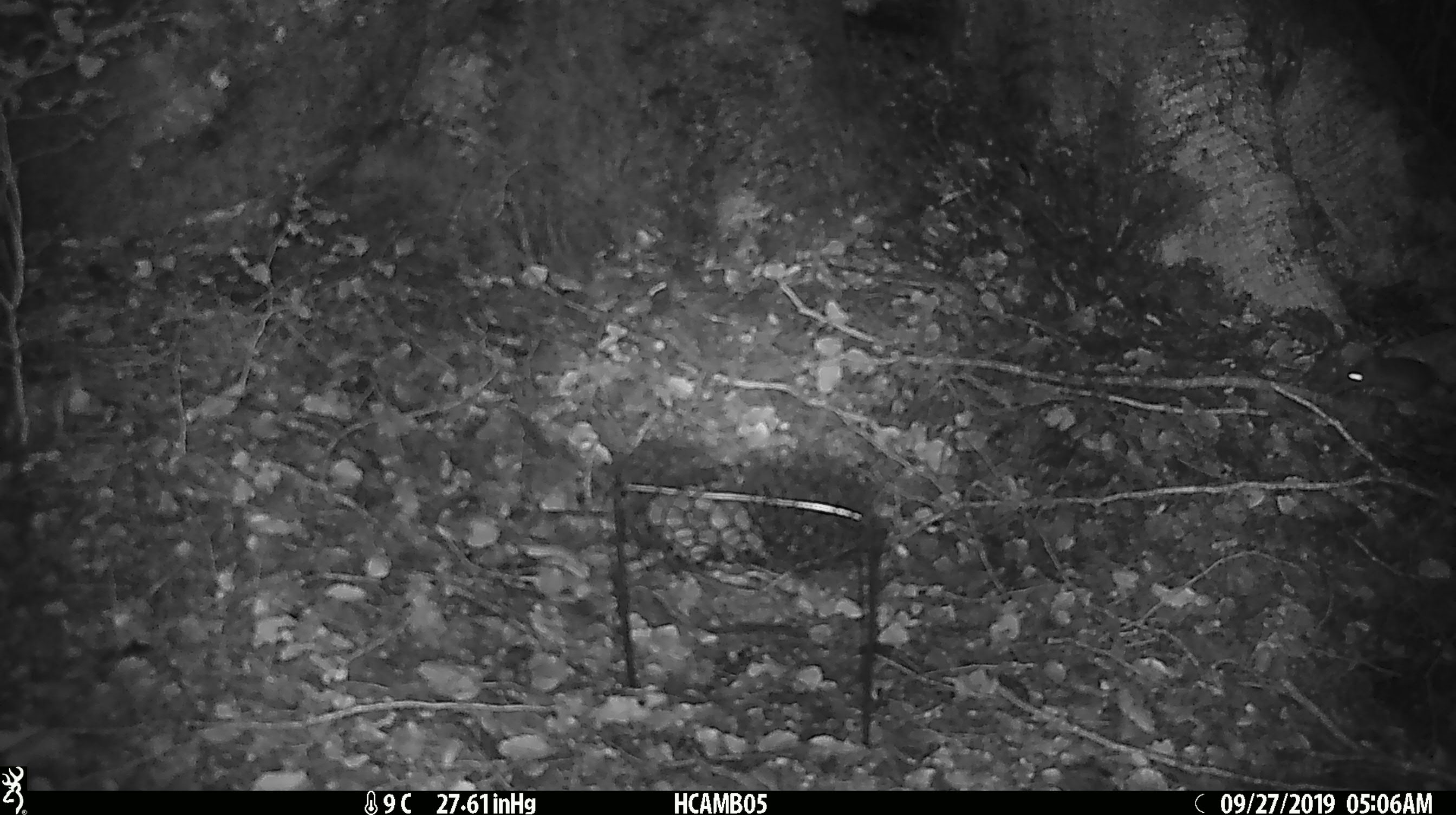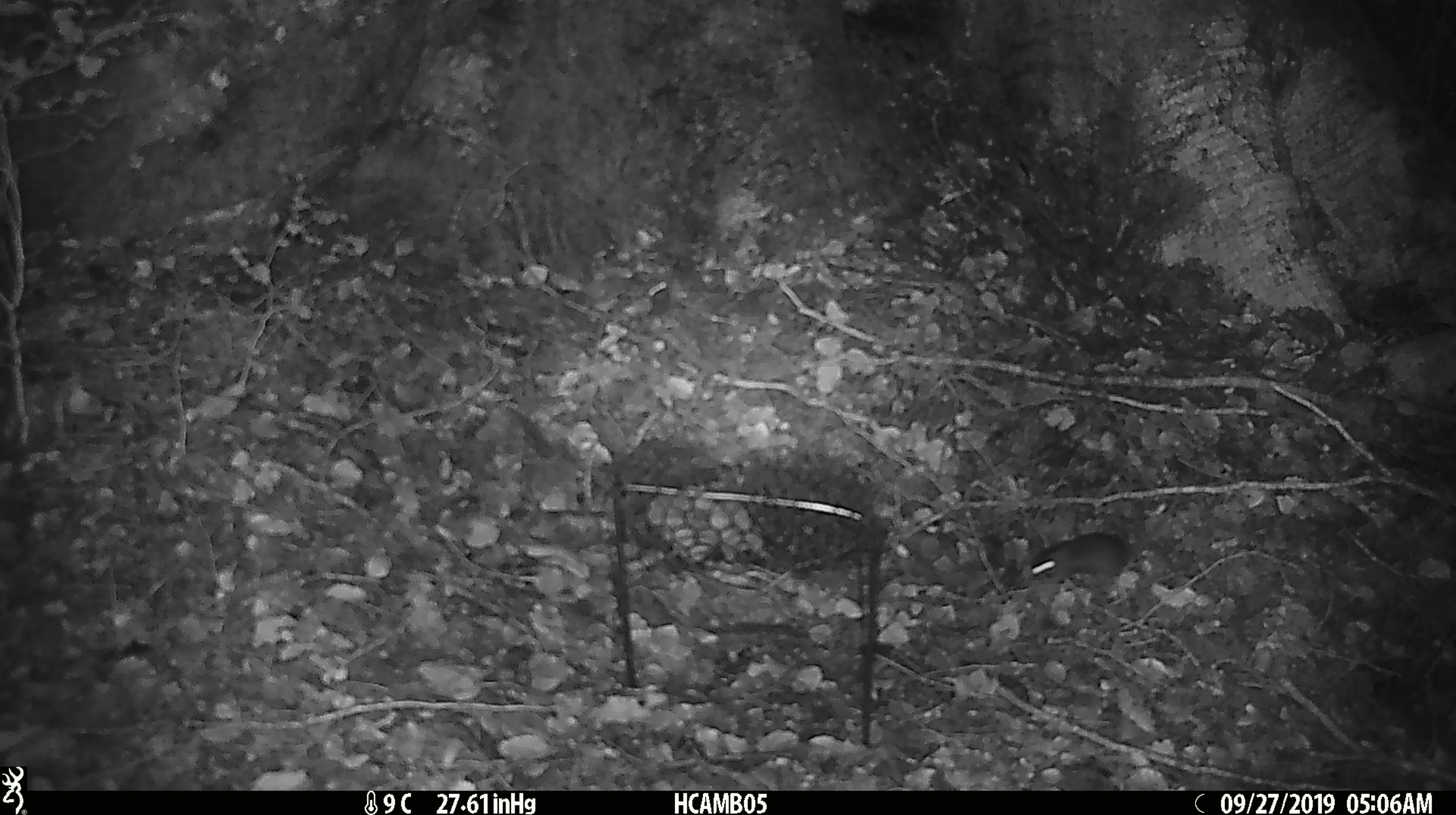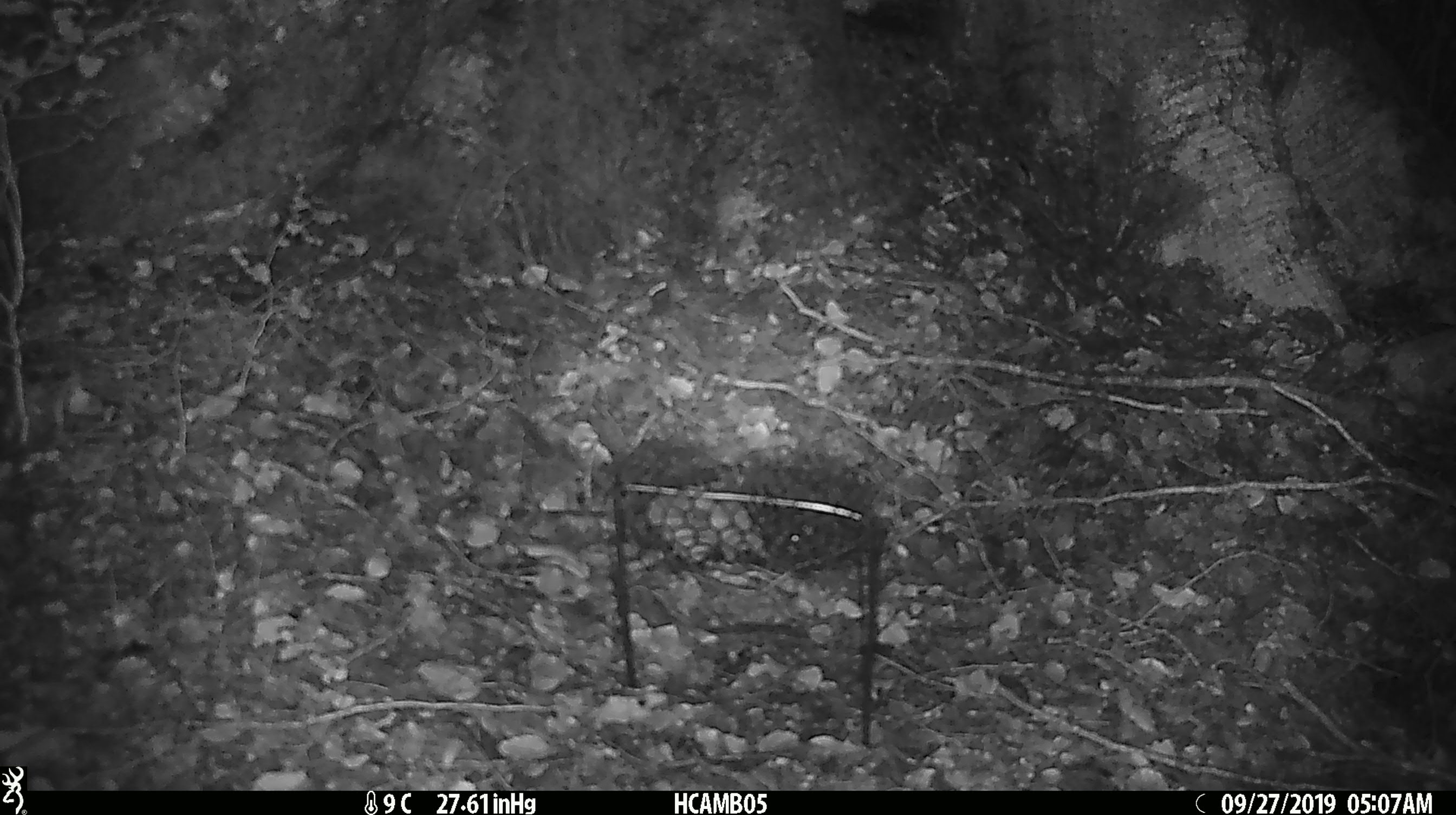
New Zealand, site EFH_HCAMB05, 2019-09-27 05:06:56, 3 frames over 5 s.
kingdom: Animalia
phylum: Chordata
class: Mammalia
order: Rodentia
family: Muridae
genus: Mus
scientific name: Mus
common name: mouse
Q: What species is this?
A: Mouse (Mus).